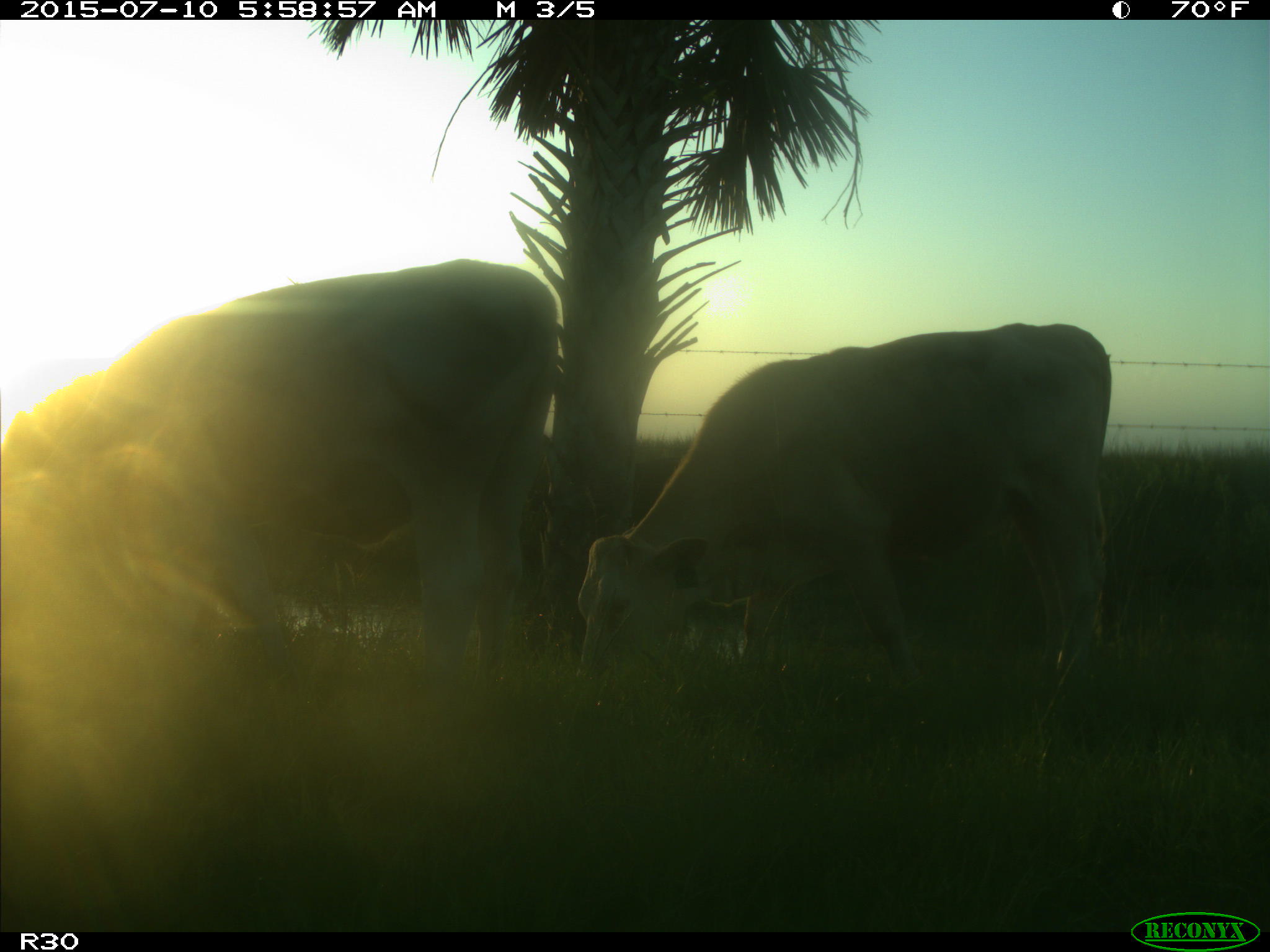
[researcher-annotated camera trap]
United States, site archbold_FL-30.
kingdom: Animalia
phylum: Chordata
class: Mammalia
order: Artiodactyla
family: Bovidae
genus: Bos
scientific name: Bos taurus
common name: domestic cow